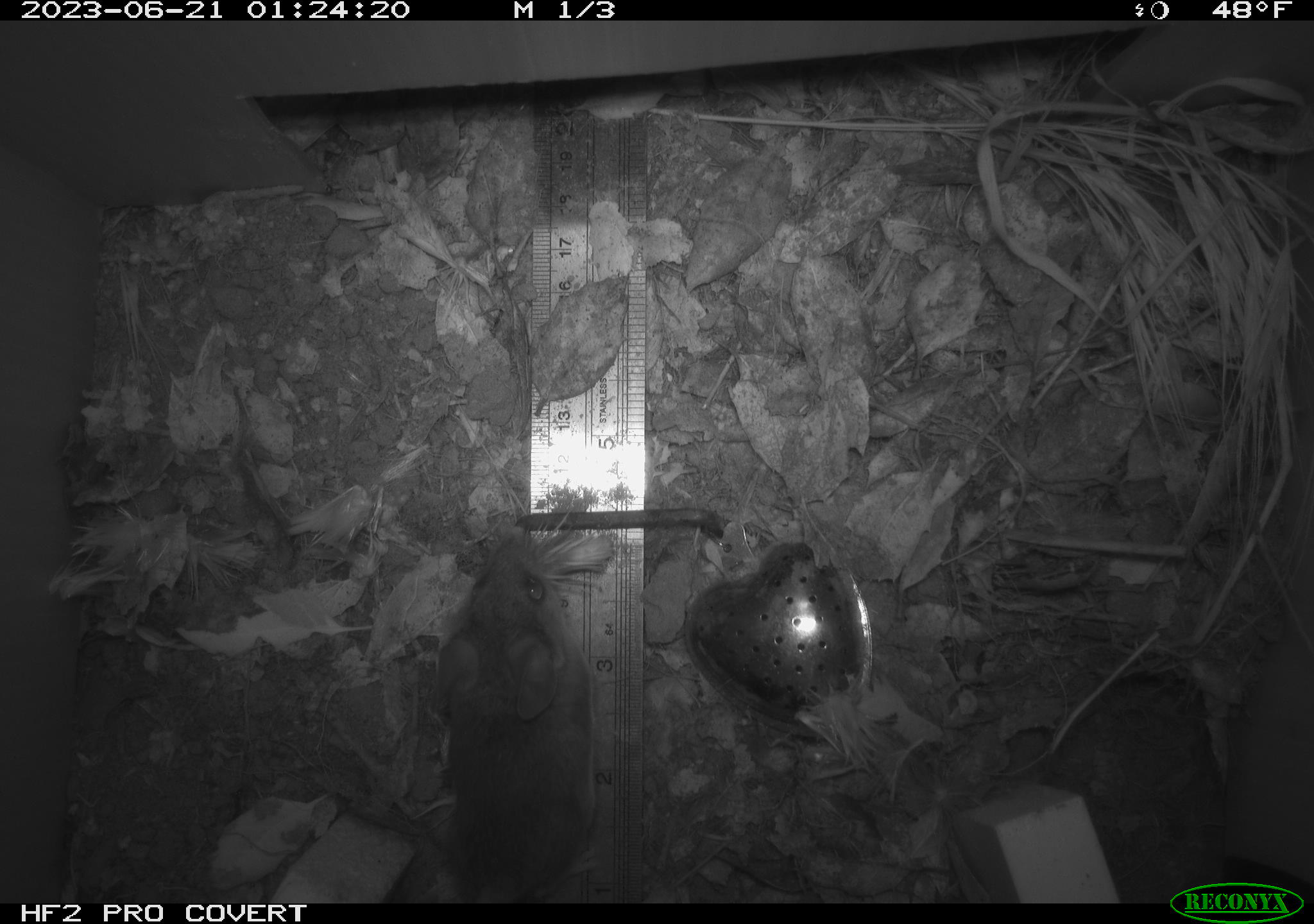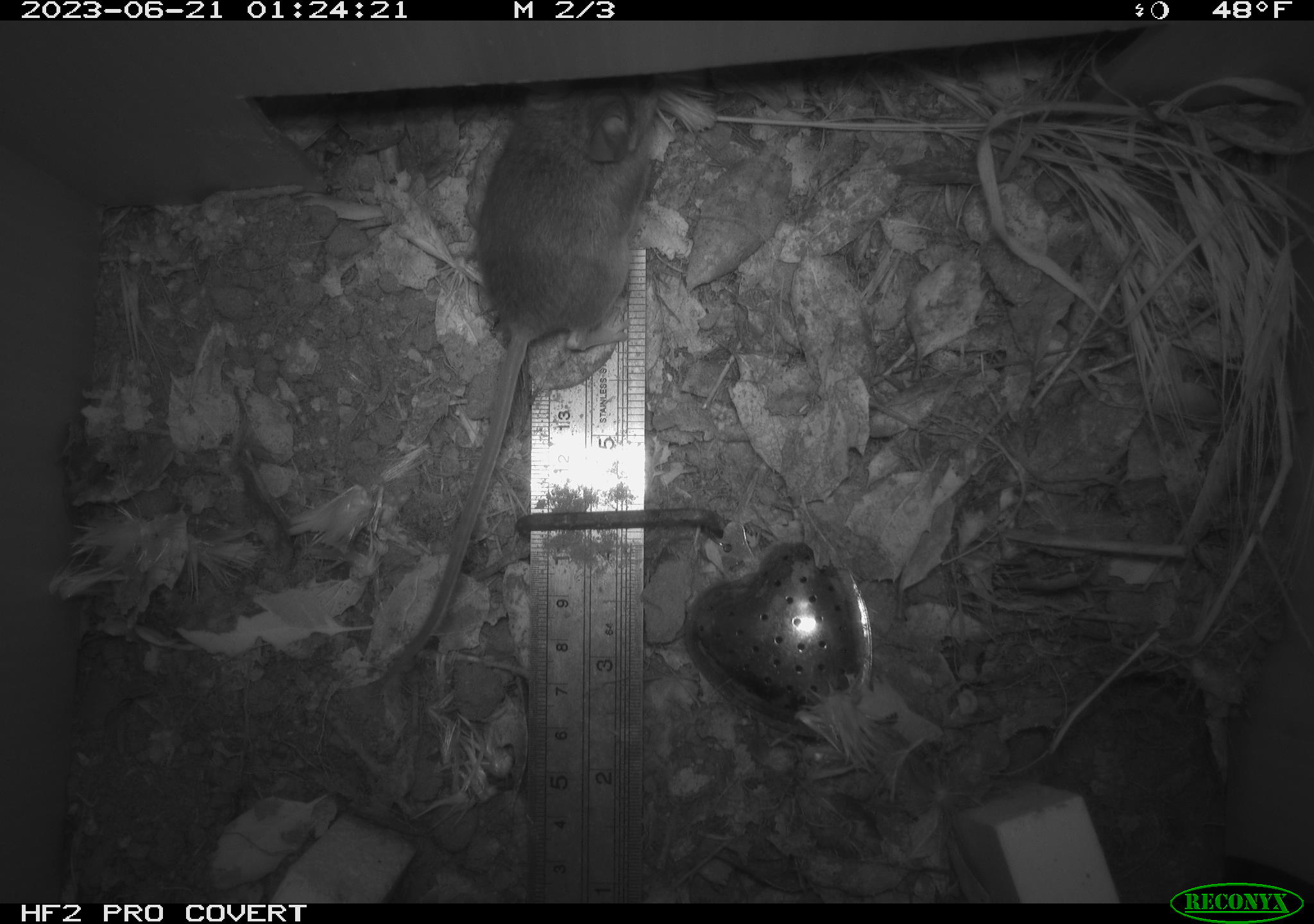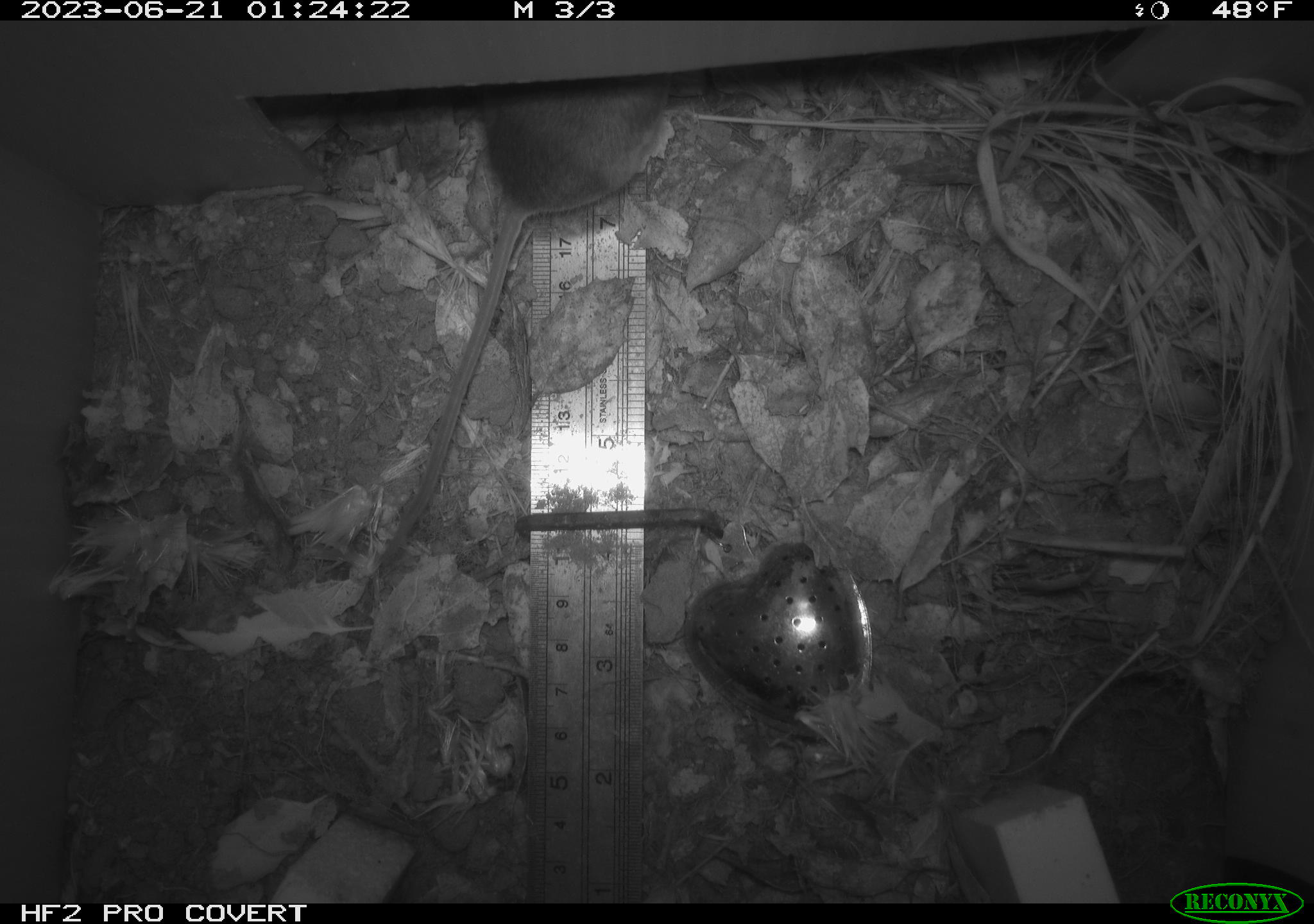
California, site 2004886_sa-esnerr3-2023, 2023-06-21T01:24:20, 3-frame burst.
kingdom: Animalia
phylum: Chordata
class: Mammalia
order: Rodentia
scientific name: Rodentia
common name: mouse species